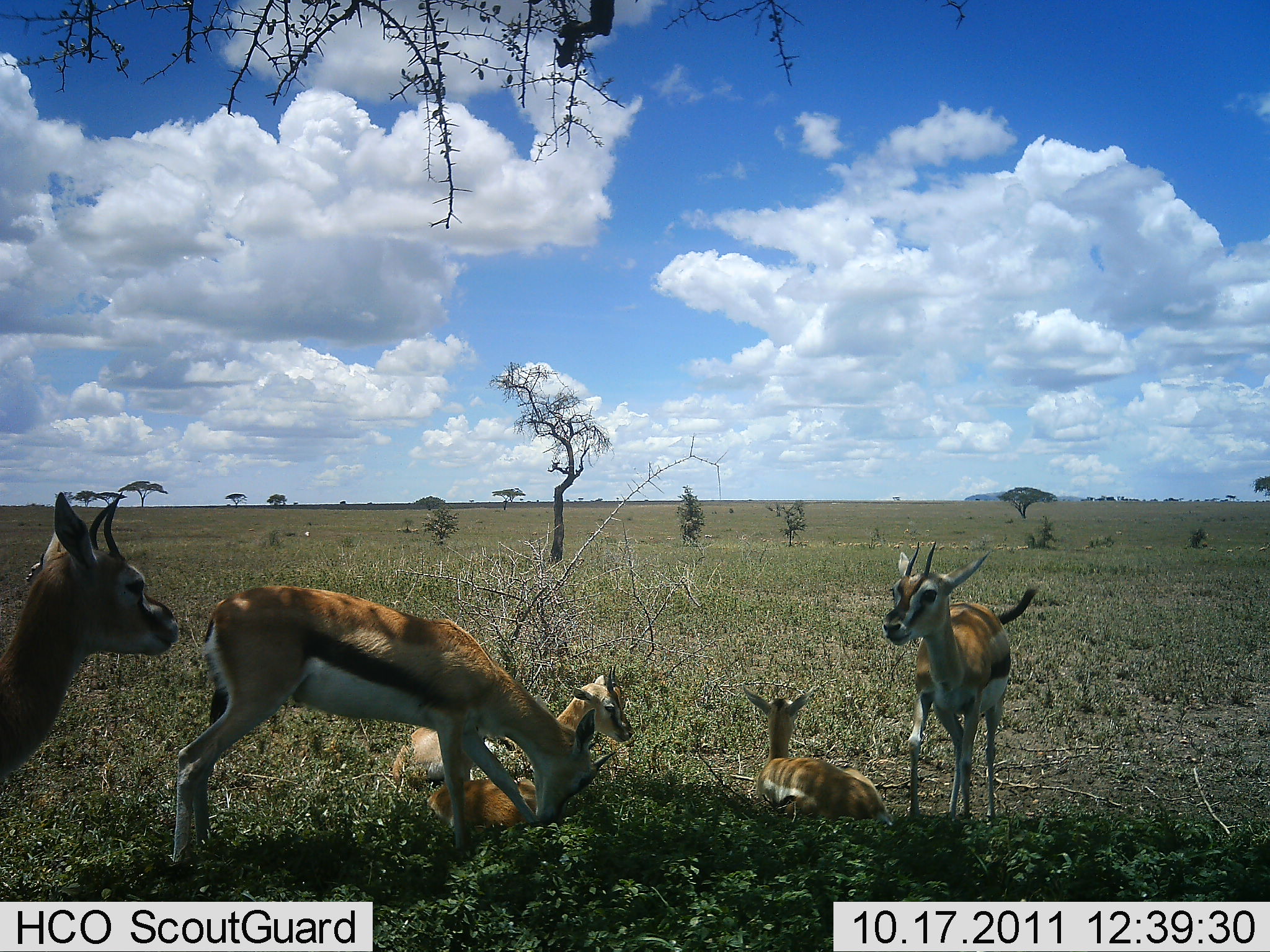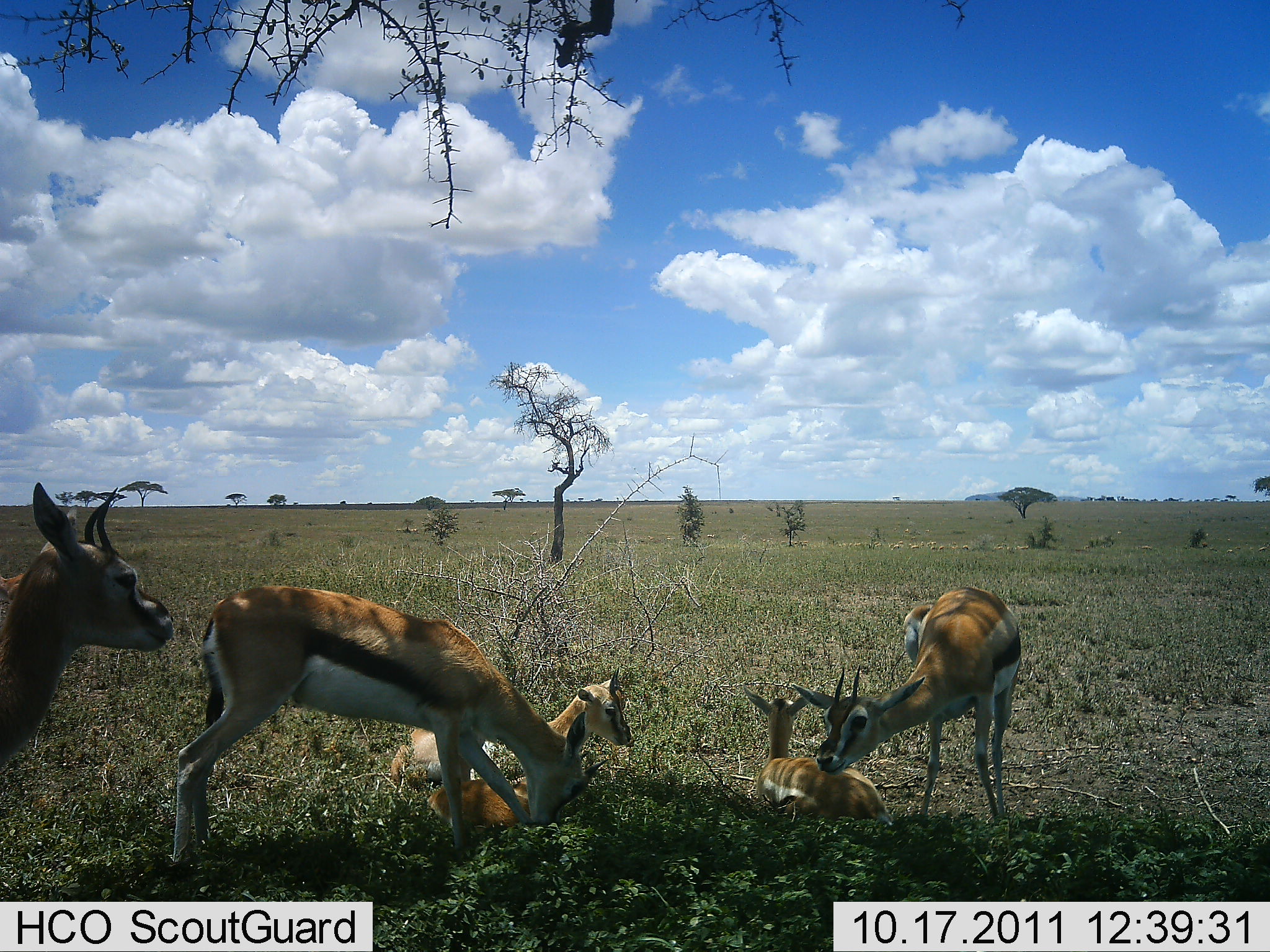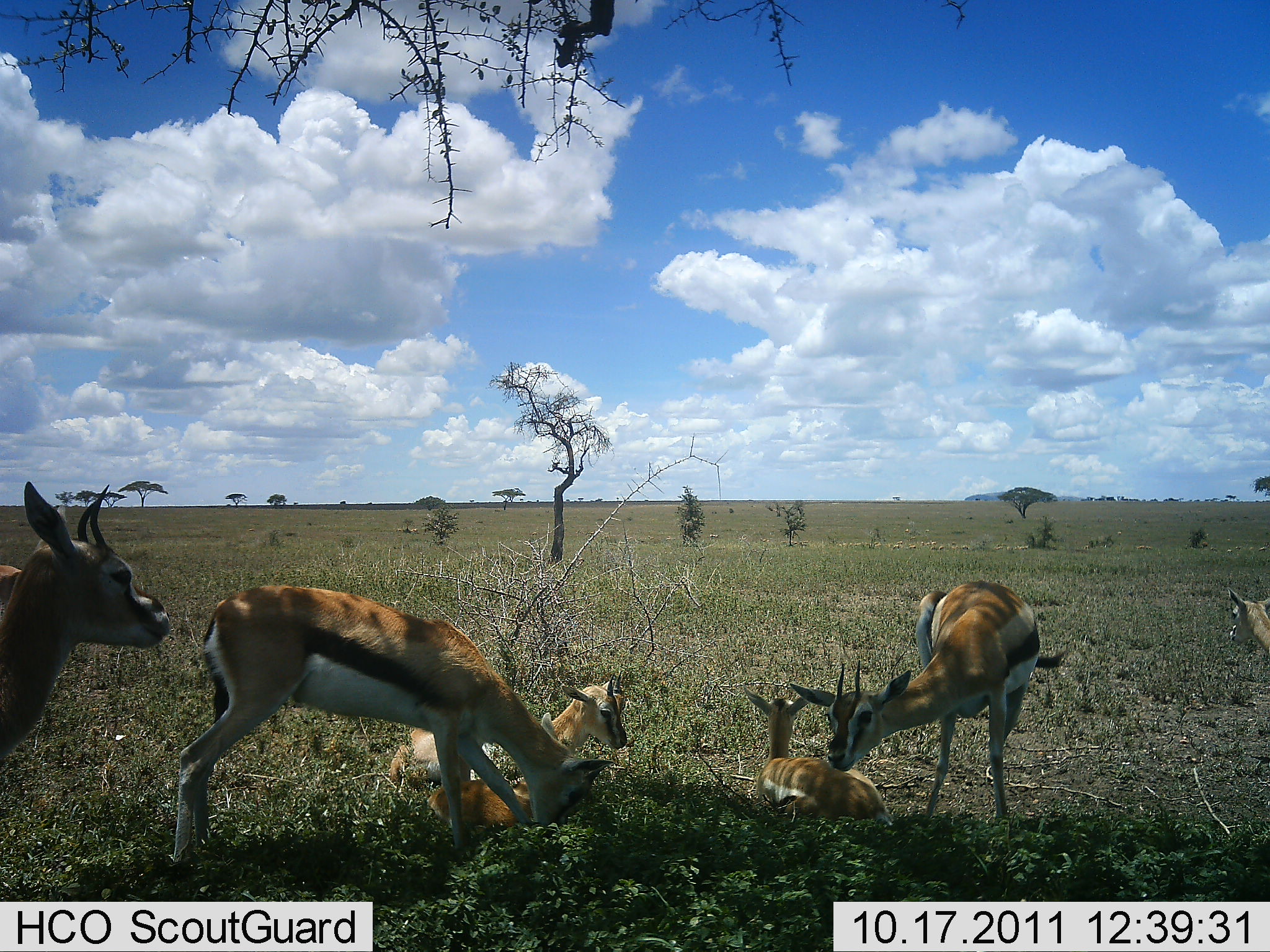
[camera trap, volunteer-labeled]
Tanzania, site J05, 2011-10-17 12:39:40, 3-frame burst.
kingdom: Animalia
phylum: Chordata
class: Mammalia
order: Artiodactyla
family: Bovidae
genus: Eudorcas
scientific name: Eudorcas thomsonii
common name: thomson's gazelle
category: gazellethomsons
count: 6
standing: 57%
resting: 93%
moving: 0%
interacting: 7%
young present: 29%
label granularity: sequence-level